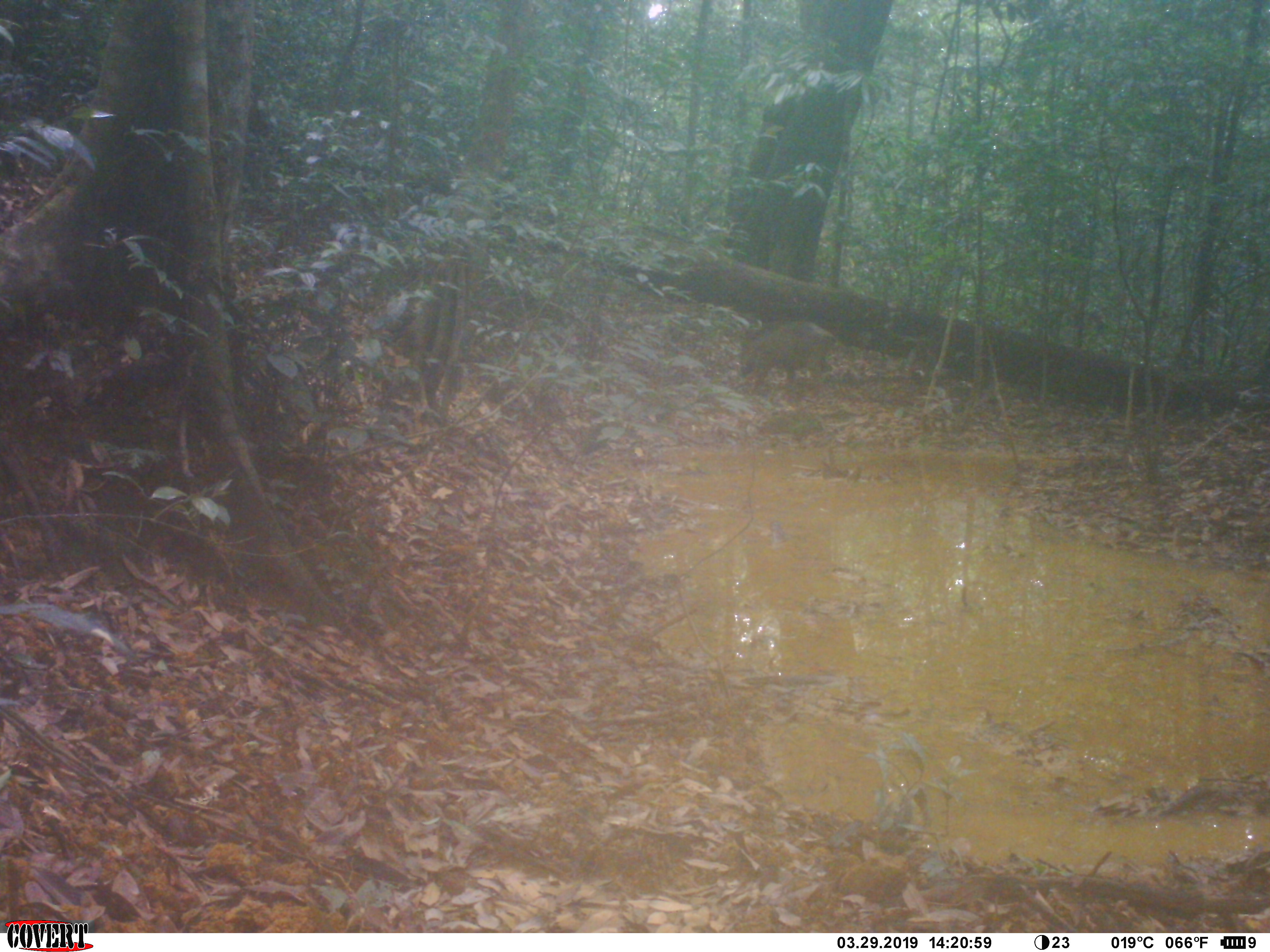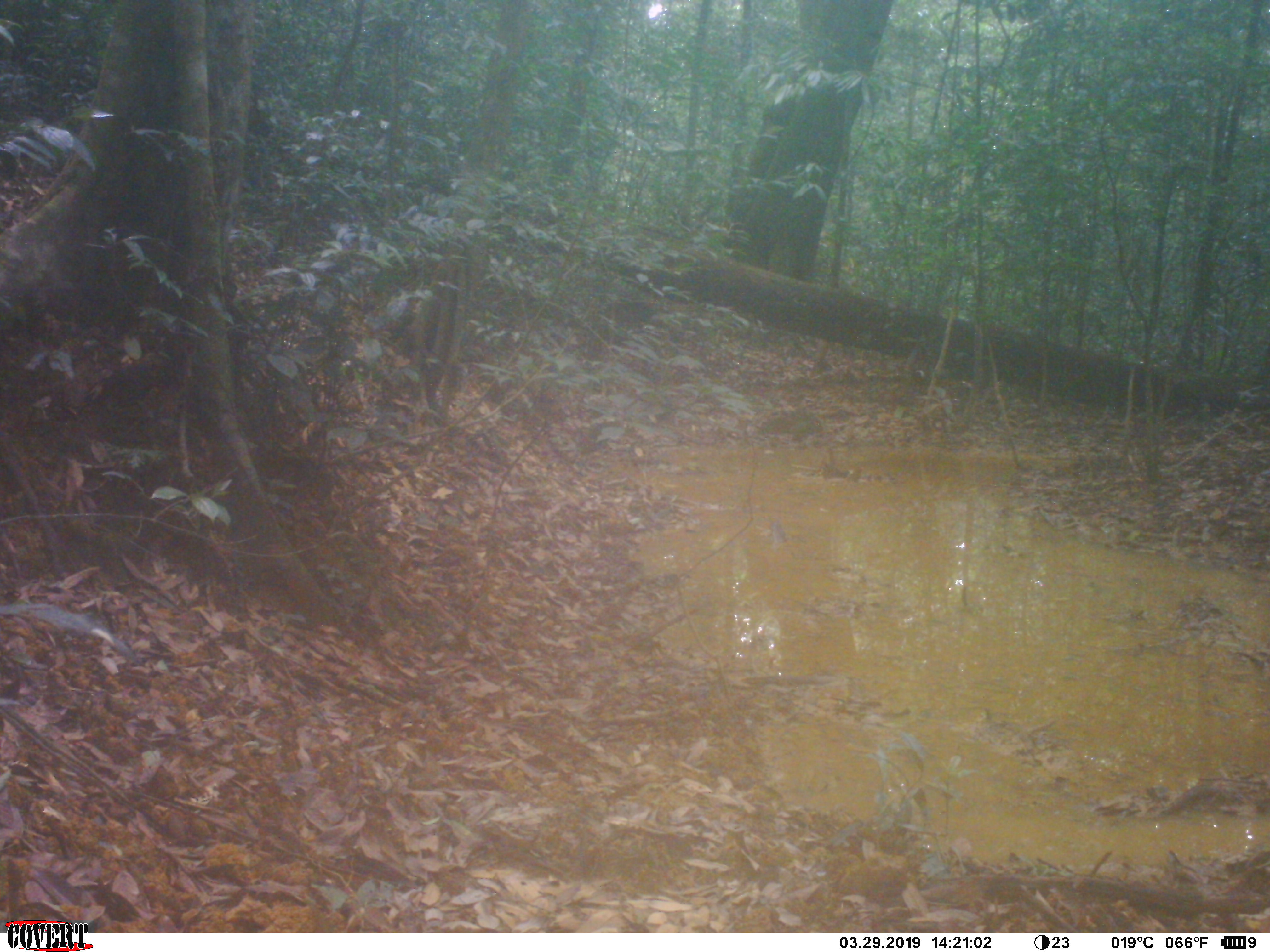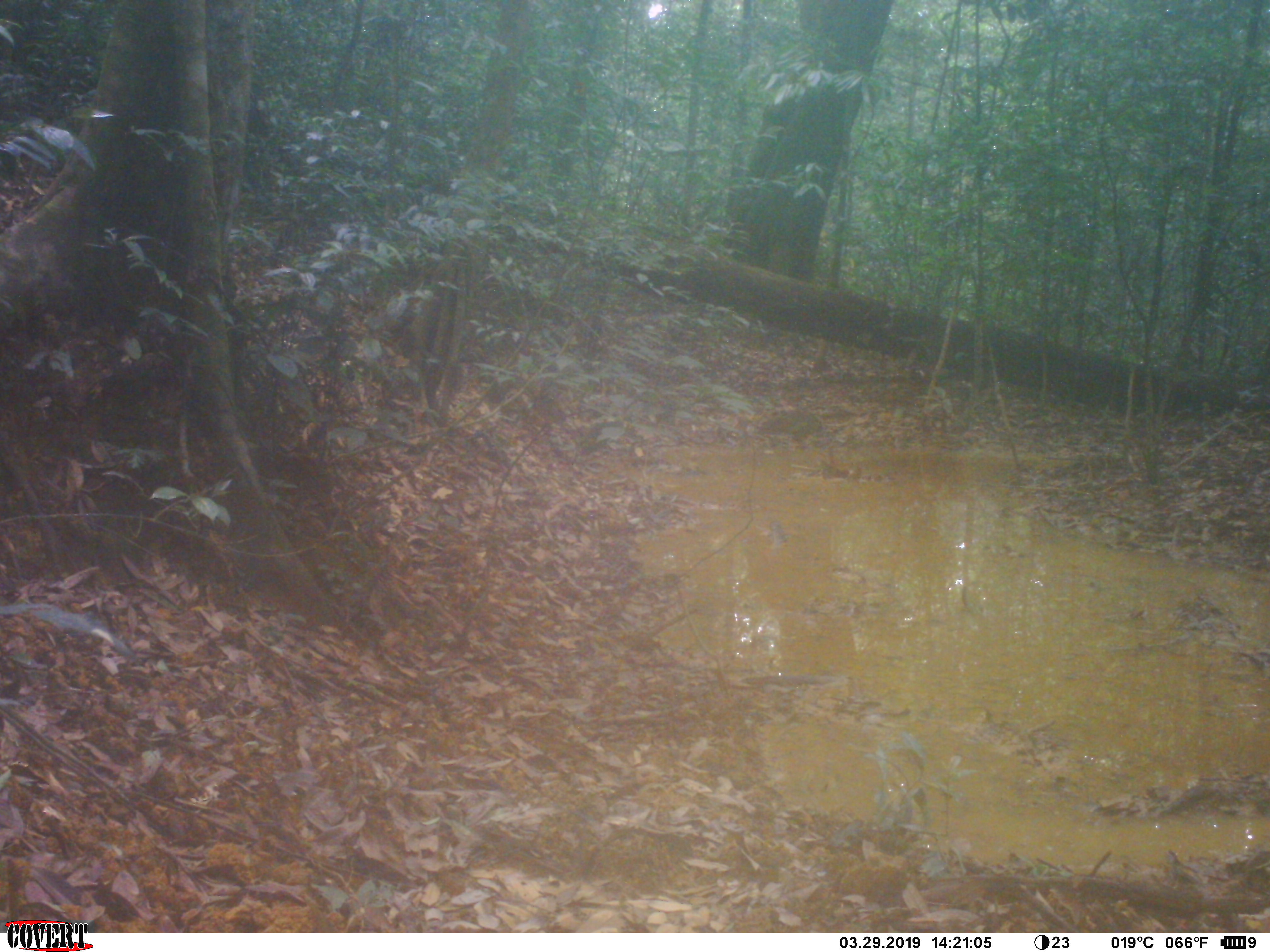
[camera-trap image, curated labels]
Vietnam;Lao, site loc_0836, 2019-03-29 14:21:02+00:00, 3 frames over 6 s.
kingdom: Animalia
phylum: Chordata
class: Mammalia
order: Artiodactyla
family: Suidae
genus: Sus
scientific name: Sus scrofa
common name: eurasian wild pig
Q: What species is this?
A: Eurasian wild pig (Sus scrofa).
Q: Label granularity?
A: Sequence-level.